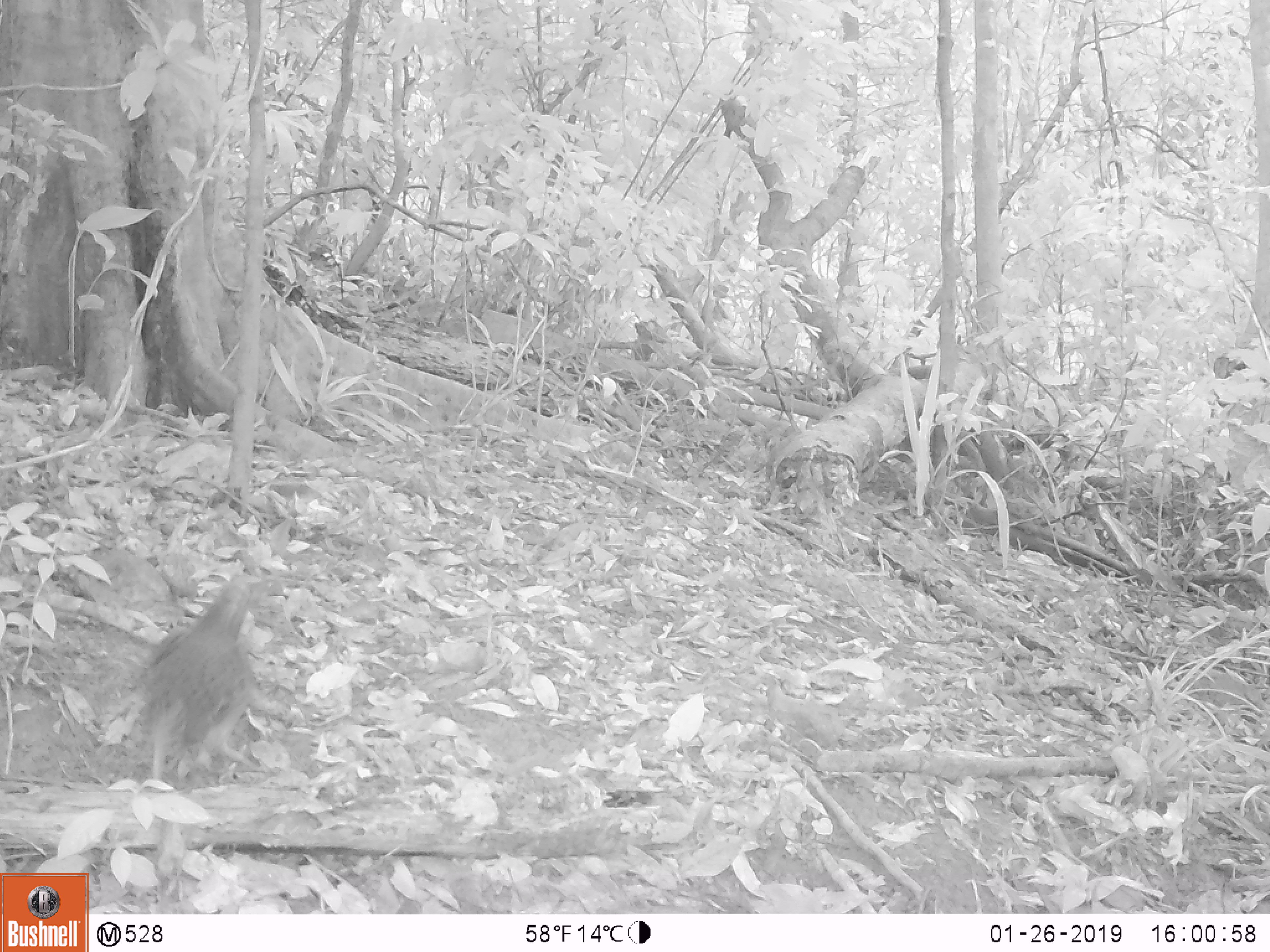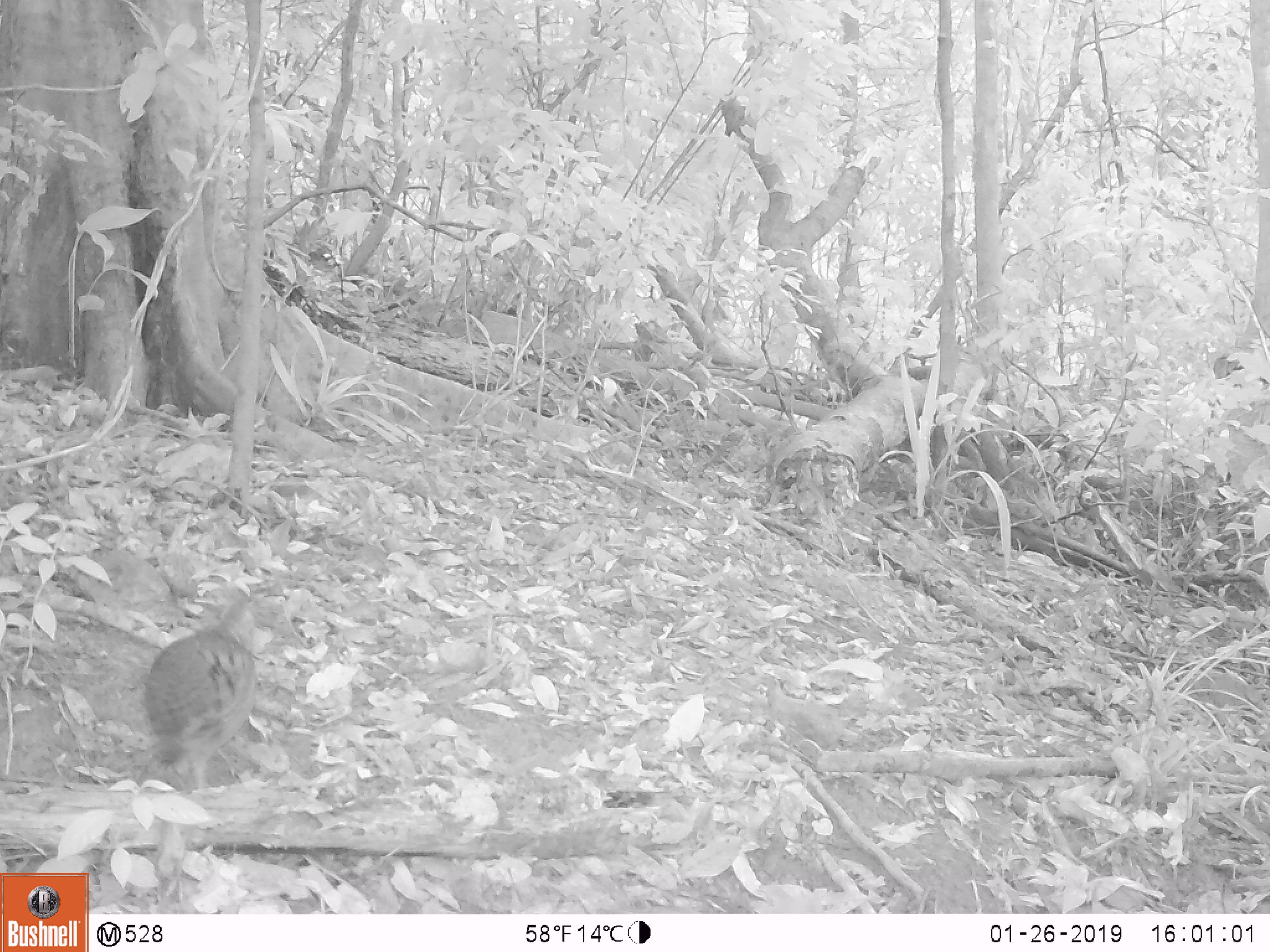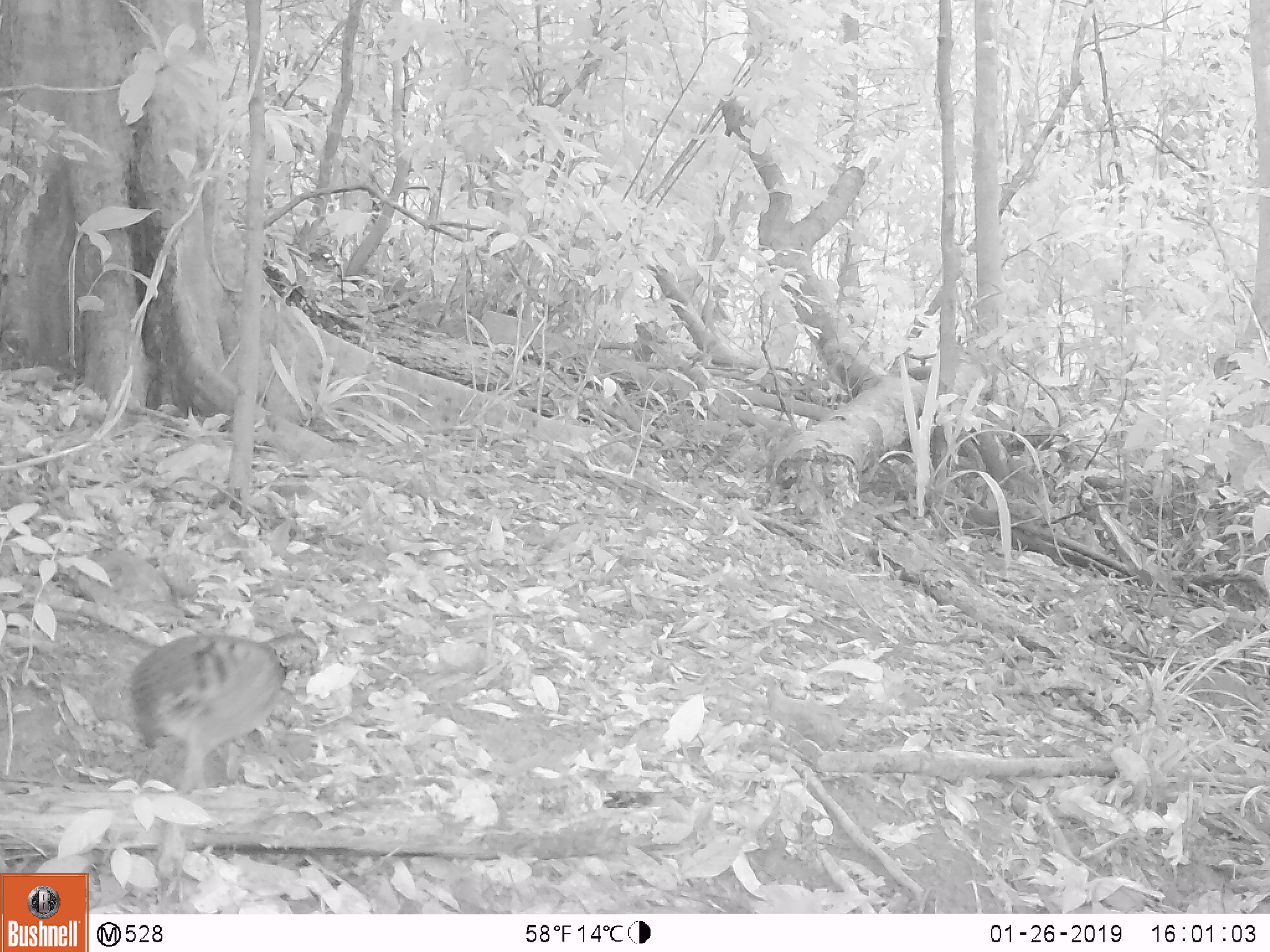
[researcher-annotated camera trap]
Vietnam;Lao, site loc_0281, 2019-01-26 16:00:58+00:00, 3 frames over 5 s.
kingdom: Animalia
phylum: Chordata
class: Aves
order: Galliformes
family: Phasianidae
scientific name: Phasianidae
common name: partridge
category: unidentified partridge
Unidentified partridge (partridge) (Phasianidae). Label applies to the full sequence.